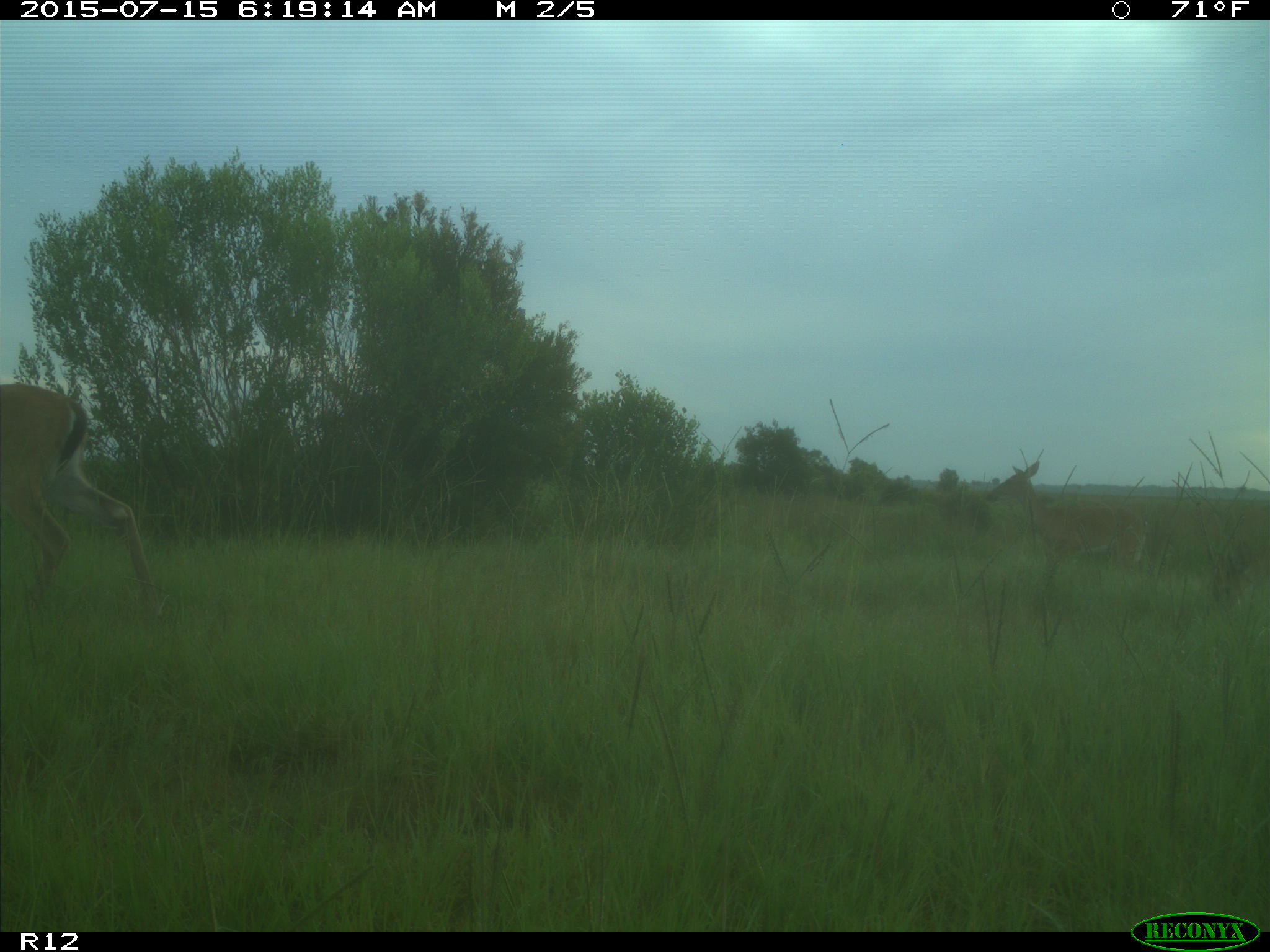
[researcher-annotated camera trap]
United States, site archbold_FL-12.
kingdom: Animalia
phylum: Chordata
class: Mammalia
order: Artiodactyla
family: Cervidae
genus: Odocoileus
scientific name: Odocoileus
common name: deer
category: unidentified deer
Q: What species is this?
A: Unidentified deer (deer) (Odocoileus).